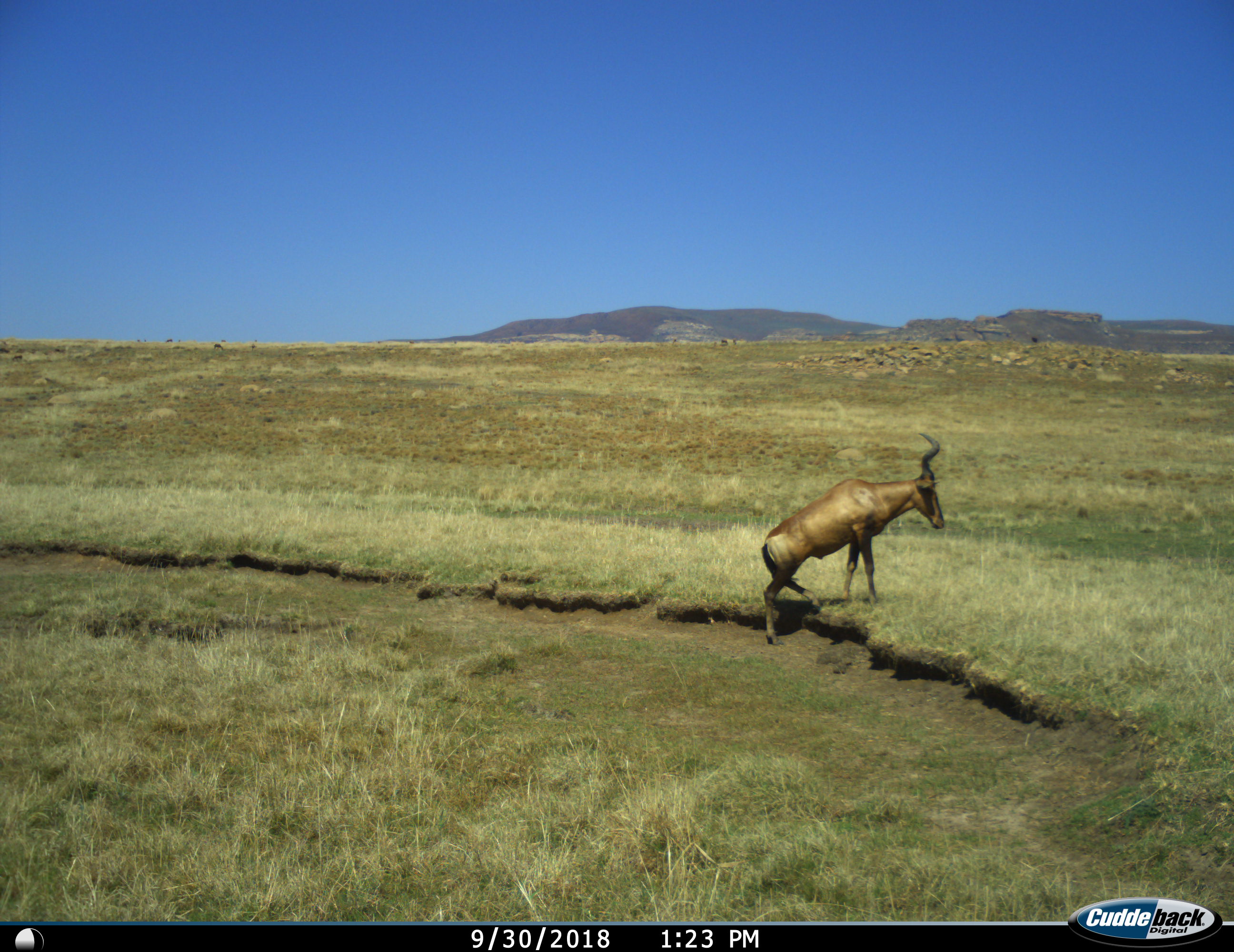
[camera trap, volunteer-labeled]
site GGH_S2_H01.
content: unidentified animal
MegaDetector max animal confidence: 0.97